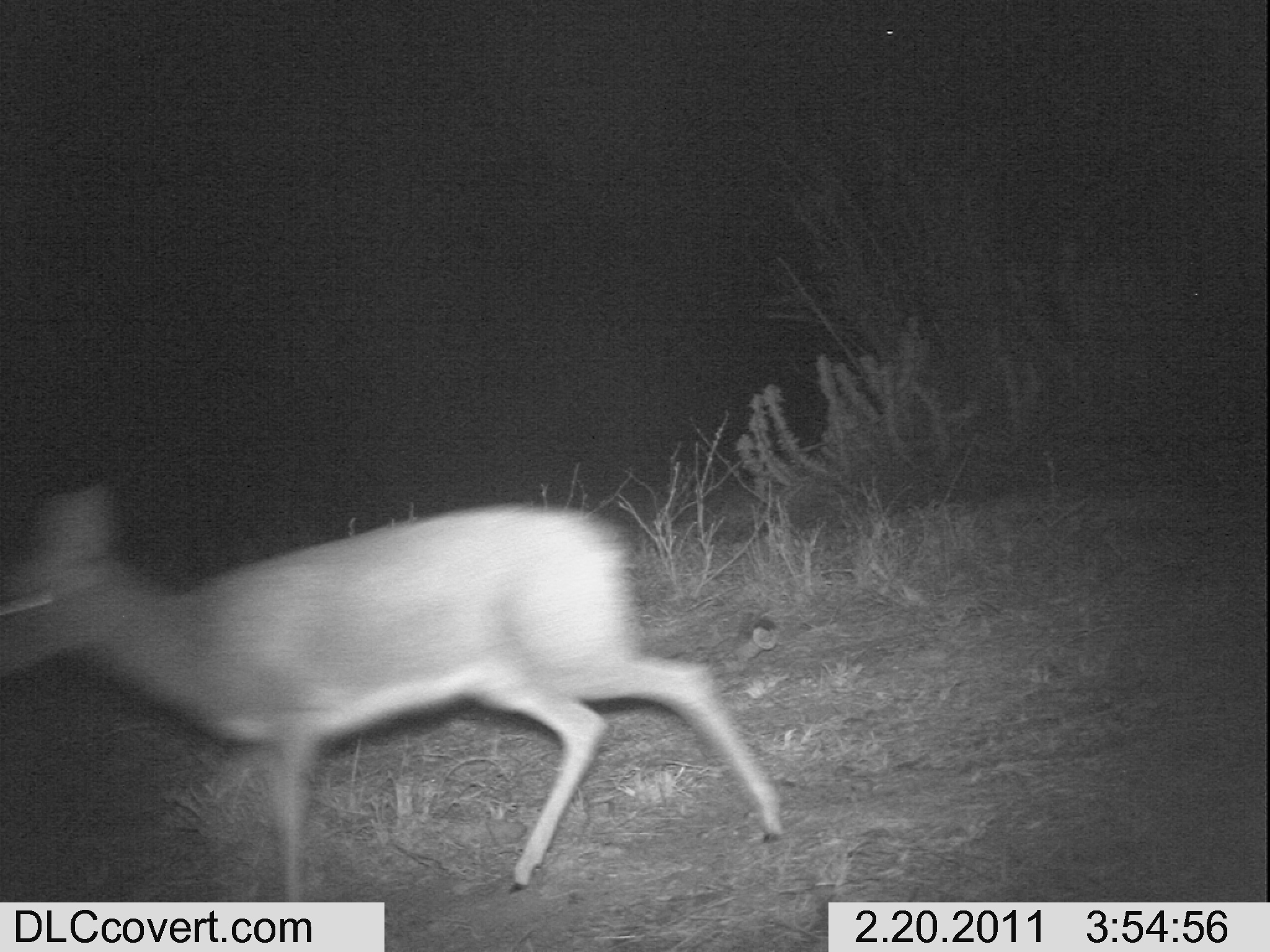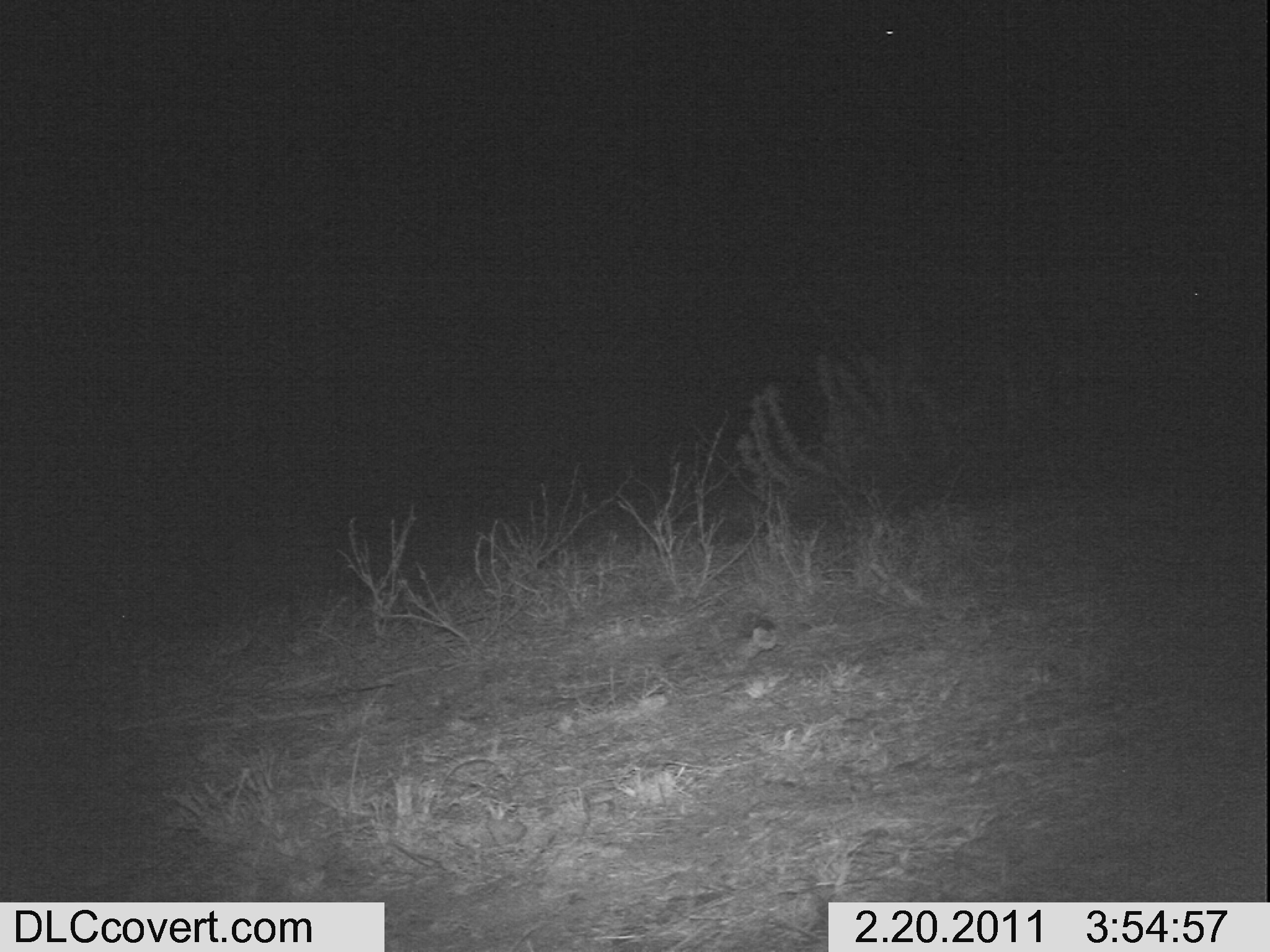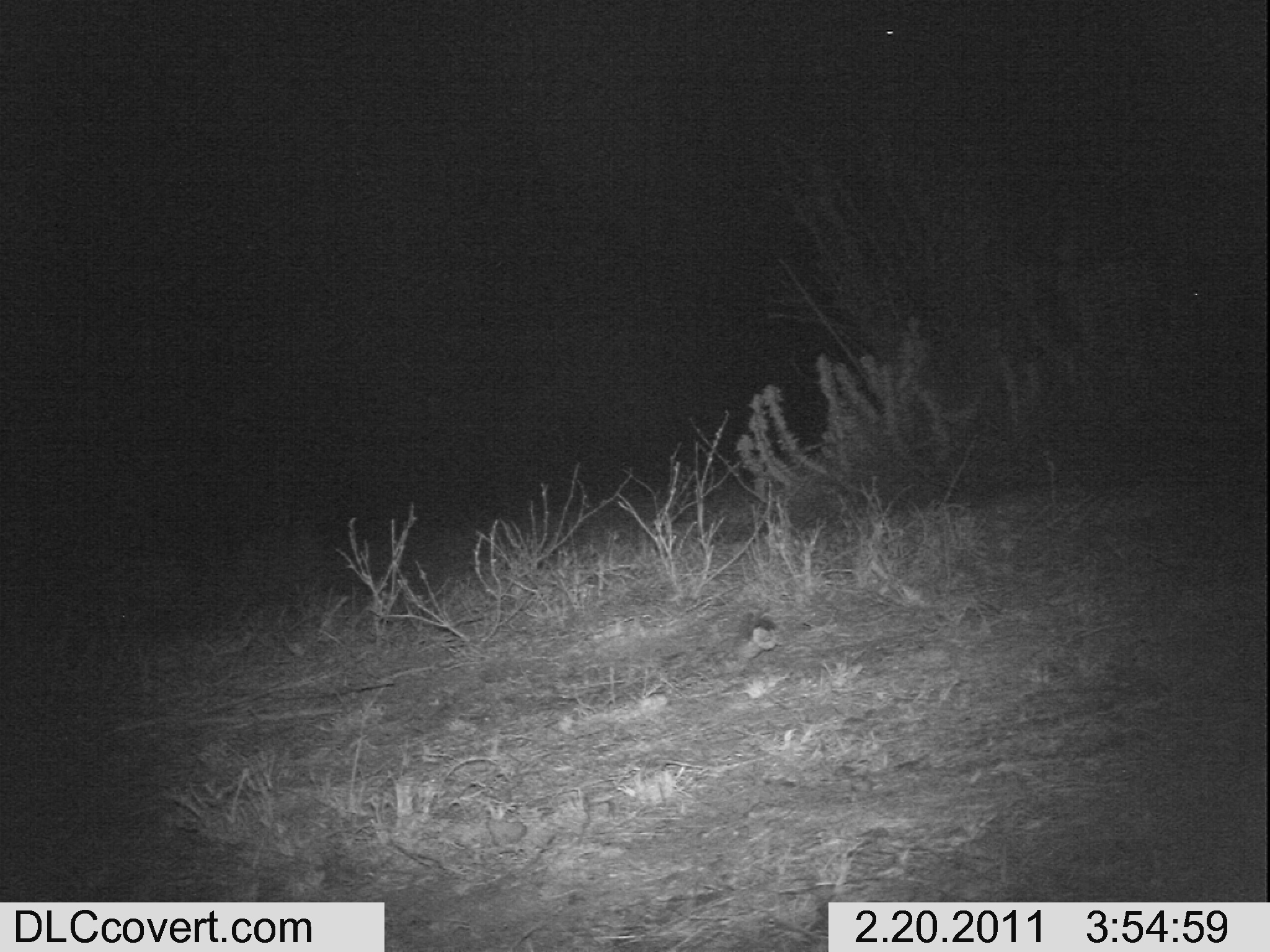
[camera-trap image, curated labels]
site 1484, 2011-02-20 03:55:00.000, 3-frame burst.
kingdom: Animalia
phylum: Chordata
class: Mammalia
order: Artiodactyla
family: Bovidae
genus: Madoqua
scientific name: Madoqua guentheri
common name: günther's dik-dik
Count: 1.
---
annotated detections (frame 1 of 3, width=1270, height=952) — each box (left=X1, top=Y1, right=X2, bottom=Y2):
madoqua guentheri: (left=2, top=483, right=782, bottom=901)